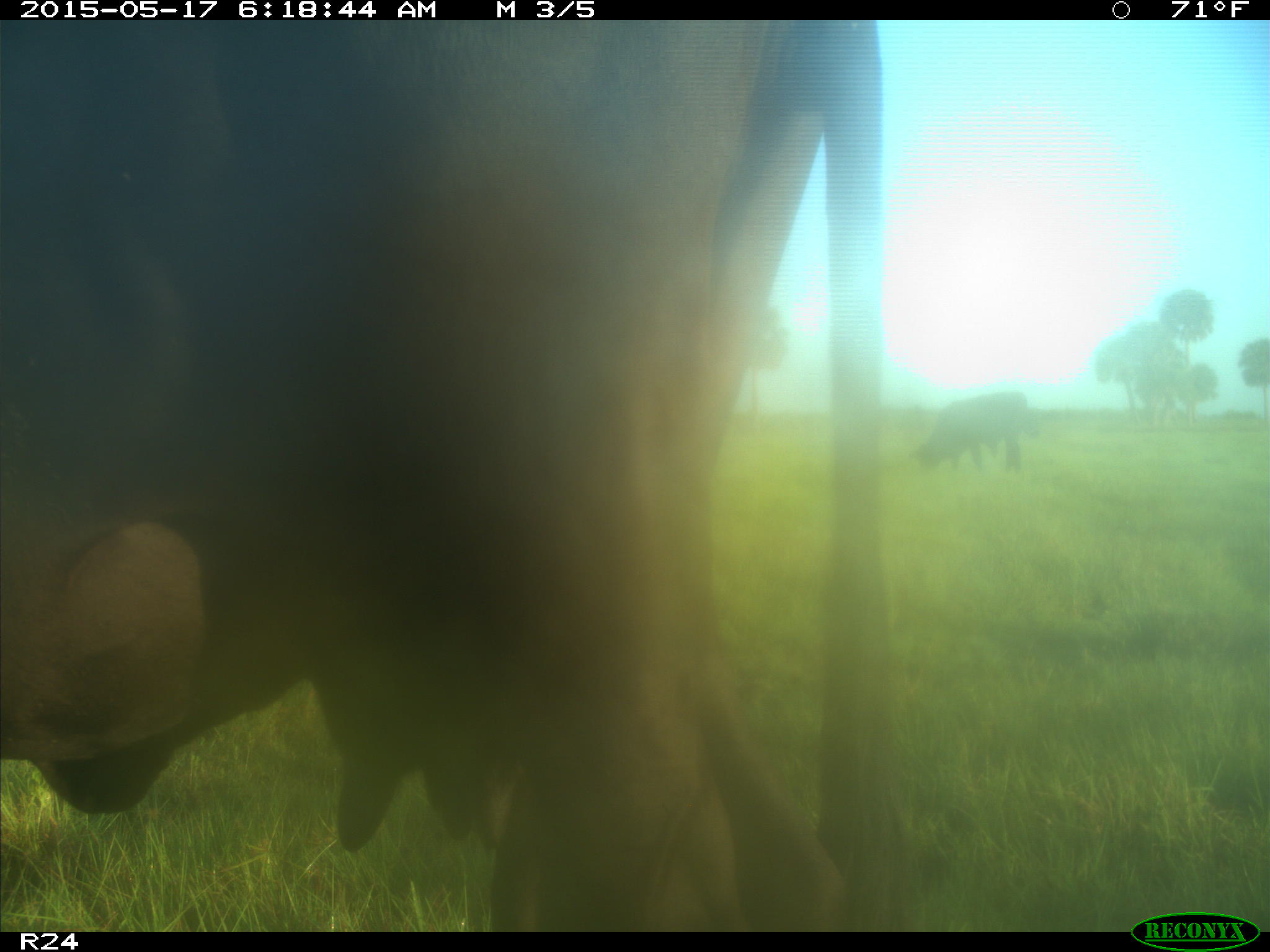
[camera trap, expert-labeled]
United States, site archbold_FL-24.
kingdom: Animalia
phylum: Chordata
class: Mammalia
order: Artiodactyla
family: Bovidae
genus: Bos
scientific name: Bos taurus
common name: domestic cow